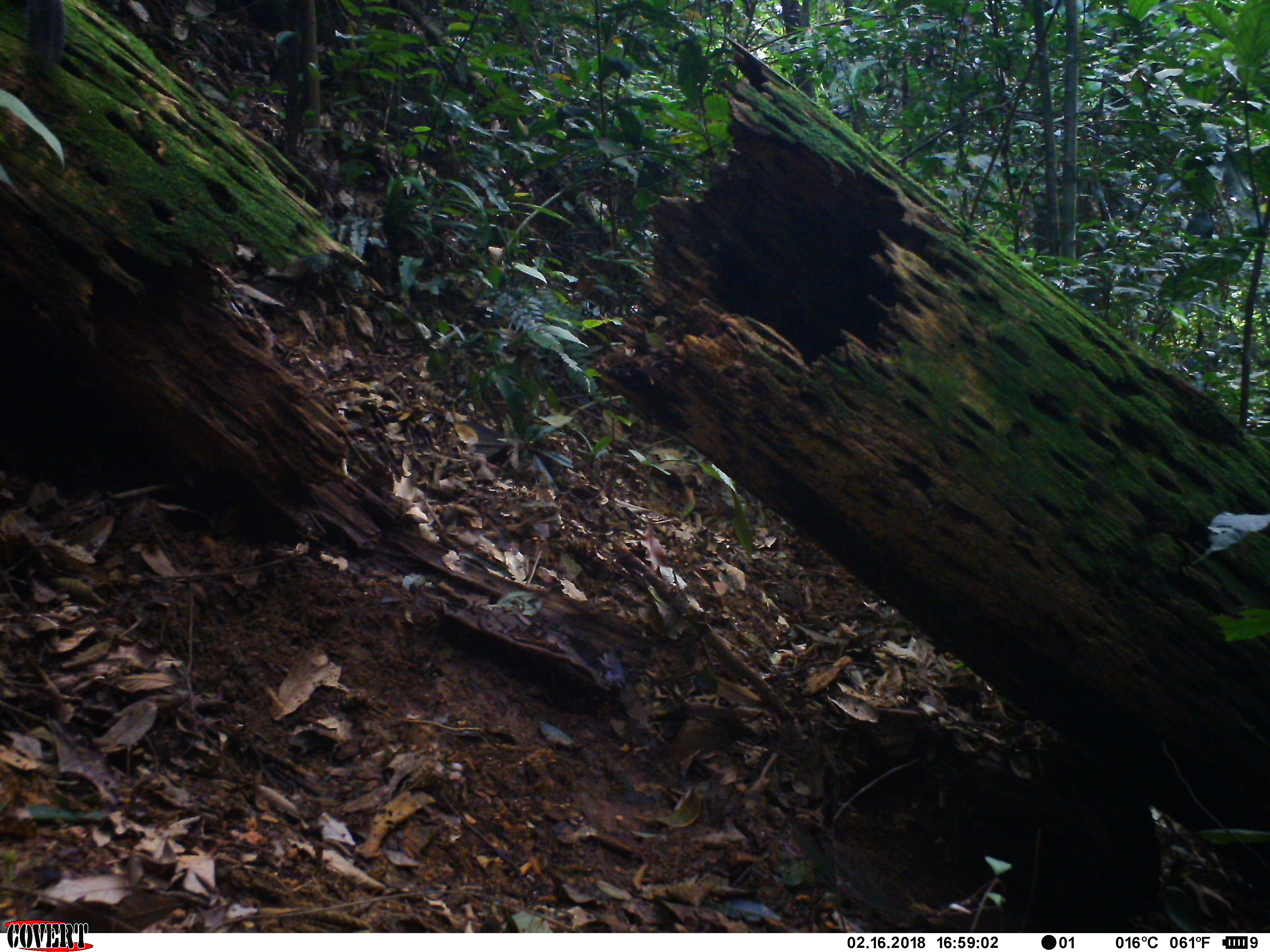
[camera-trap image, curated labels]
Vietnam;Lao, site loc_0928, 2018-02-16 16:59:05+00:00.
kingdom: Animalia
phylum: Chordata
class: Mammalia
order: Rodentia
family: Sciuridae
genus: Sciurus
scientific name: Sciurus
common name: squirrel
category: unidentified squirrel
Unidentified squirrel (squirrel) (Sciurus). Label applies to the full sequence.